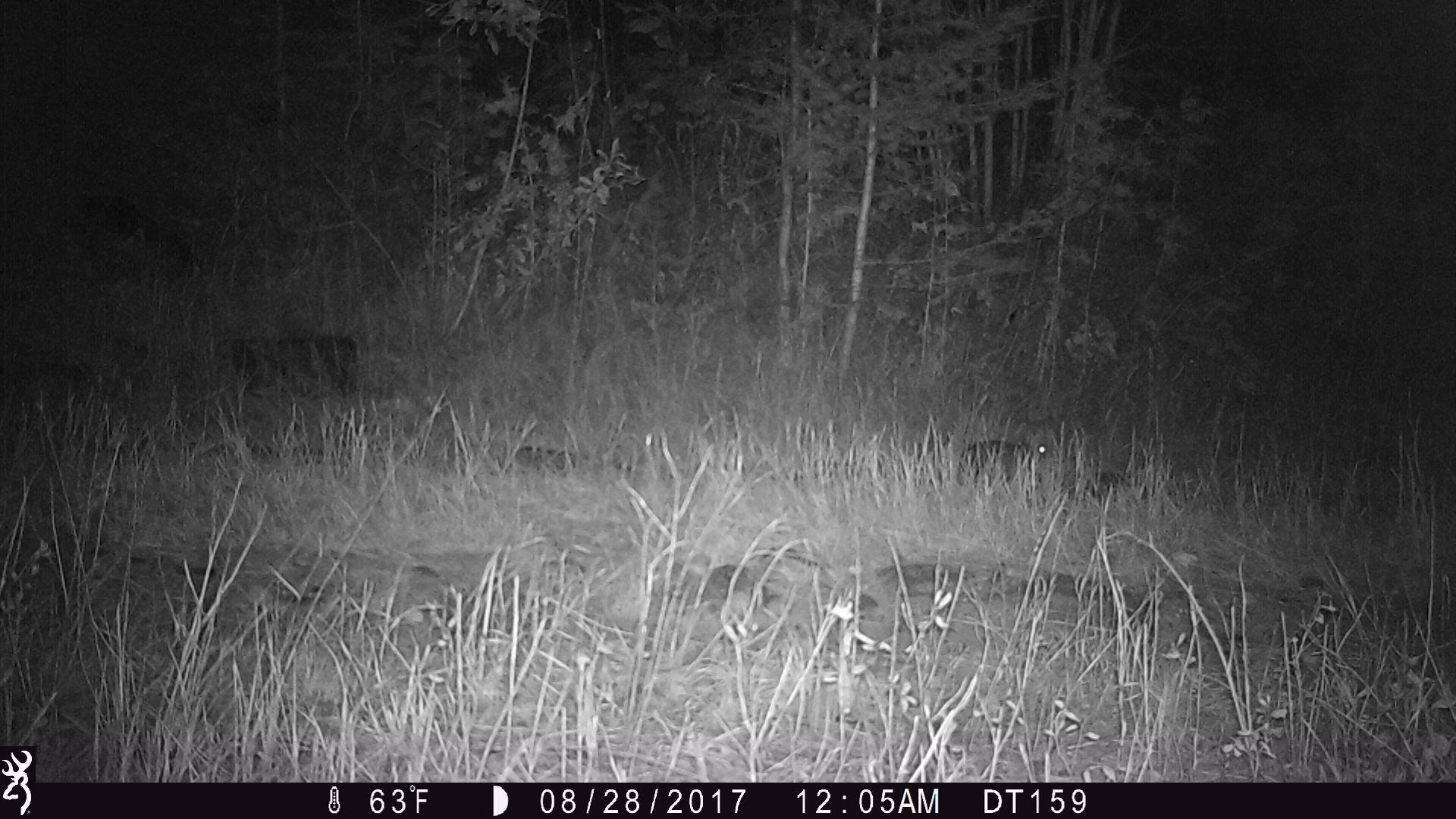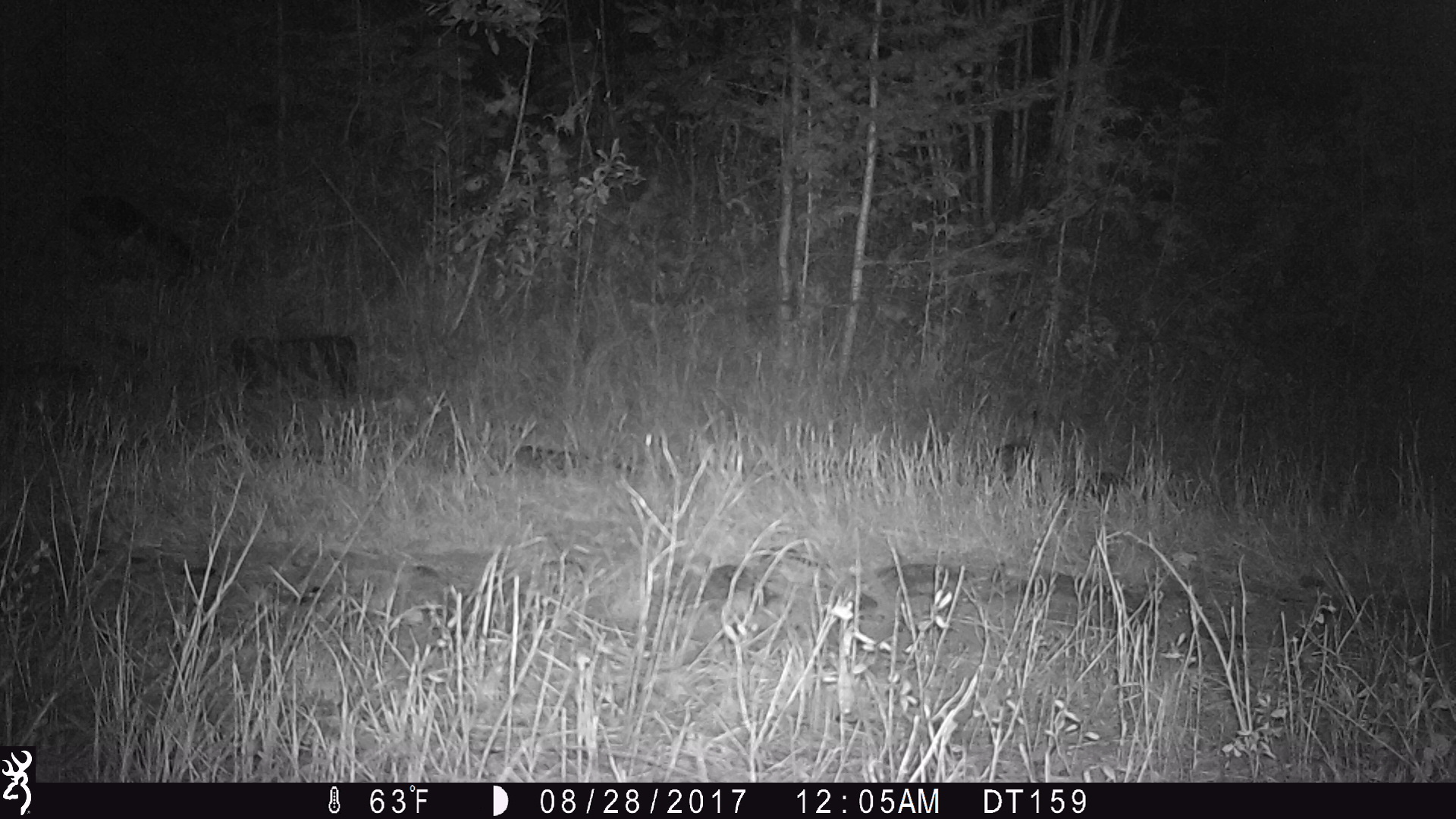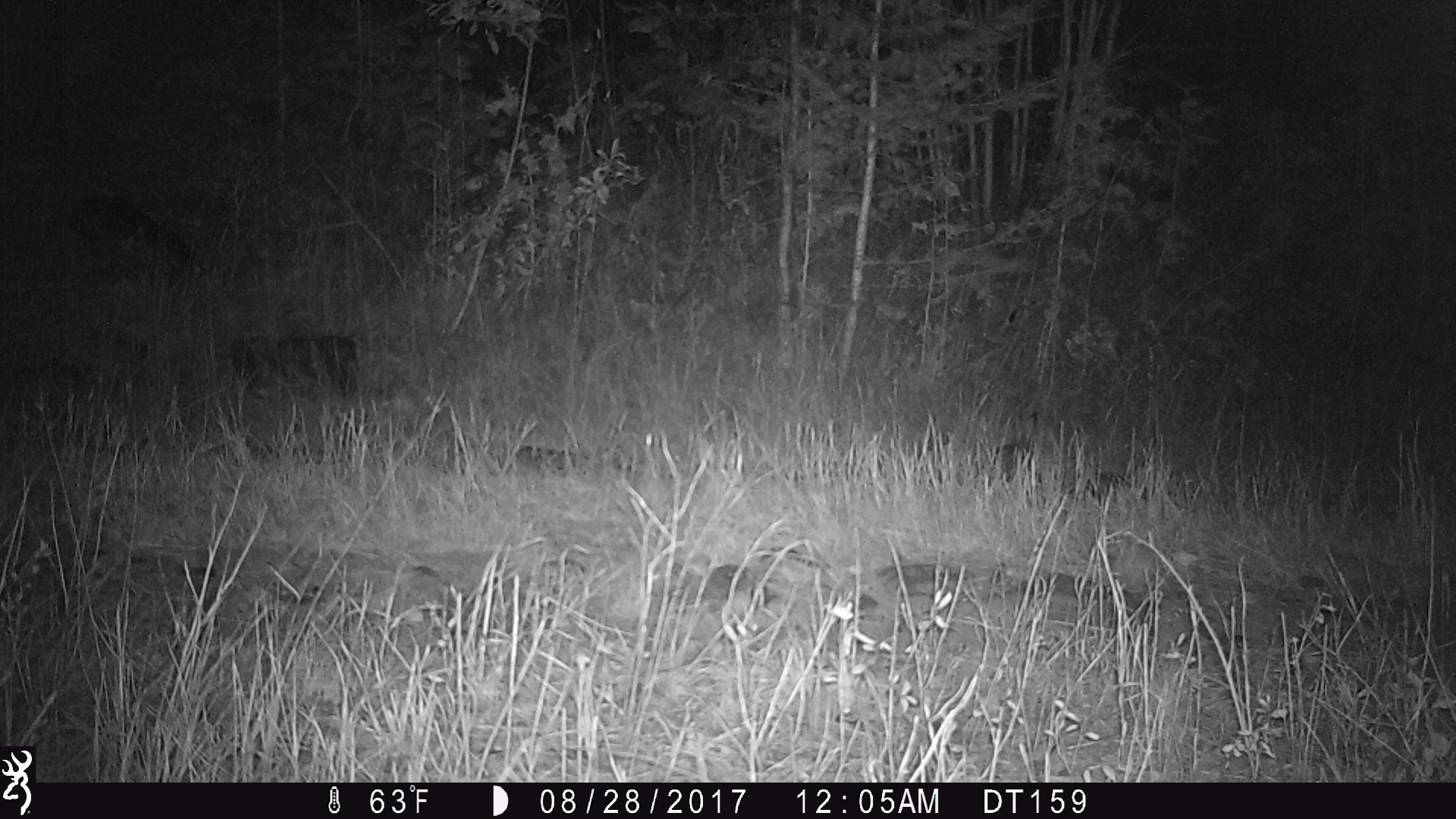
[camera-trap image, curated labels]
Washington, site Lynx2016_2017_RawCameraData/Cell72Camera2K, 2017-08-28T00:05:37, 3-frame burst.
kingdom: Animalia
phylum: Chordata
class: Mammalia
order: Lagomorpha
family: Leporidae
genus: Lepus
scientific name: Lepus americanus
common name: snowshoe hare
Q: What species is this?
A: Lepus americanus (snowshoe hare).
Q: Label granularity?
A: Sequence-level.